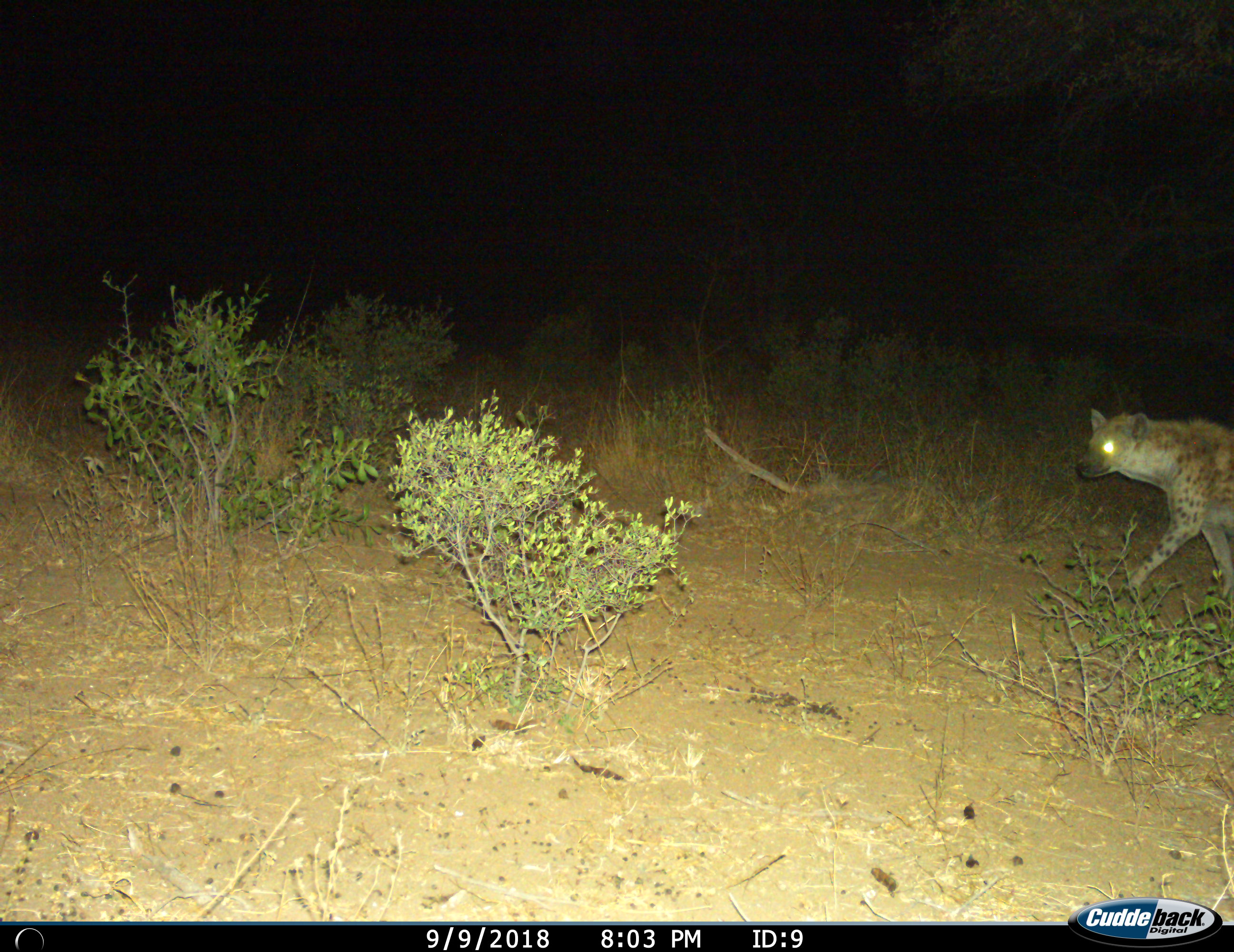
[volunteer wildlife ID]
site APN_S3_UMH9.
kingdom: Animalia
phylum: Chordata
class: Mammalia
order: Carnivora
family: Hyaenidae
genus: Crocuta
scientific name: Crocuta crocuta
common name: spotted hyena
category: hyenaspotted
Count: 1.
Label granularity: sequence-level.